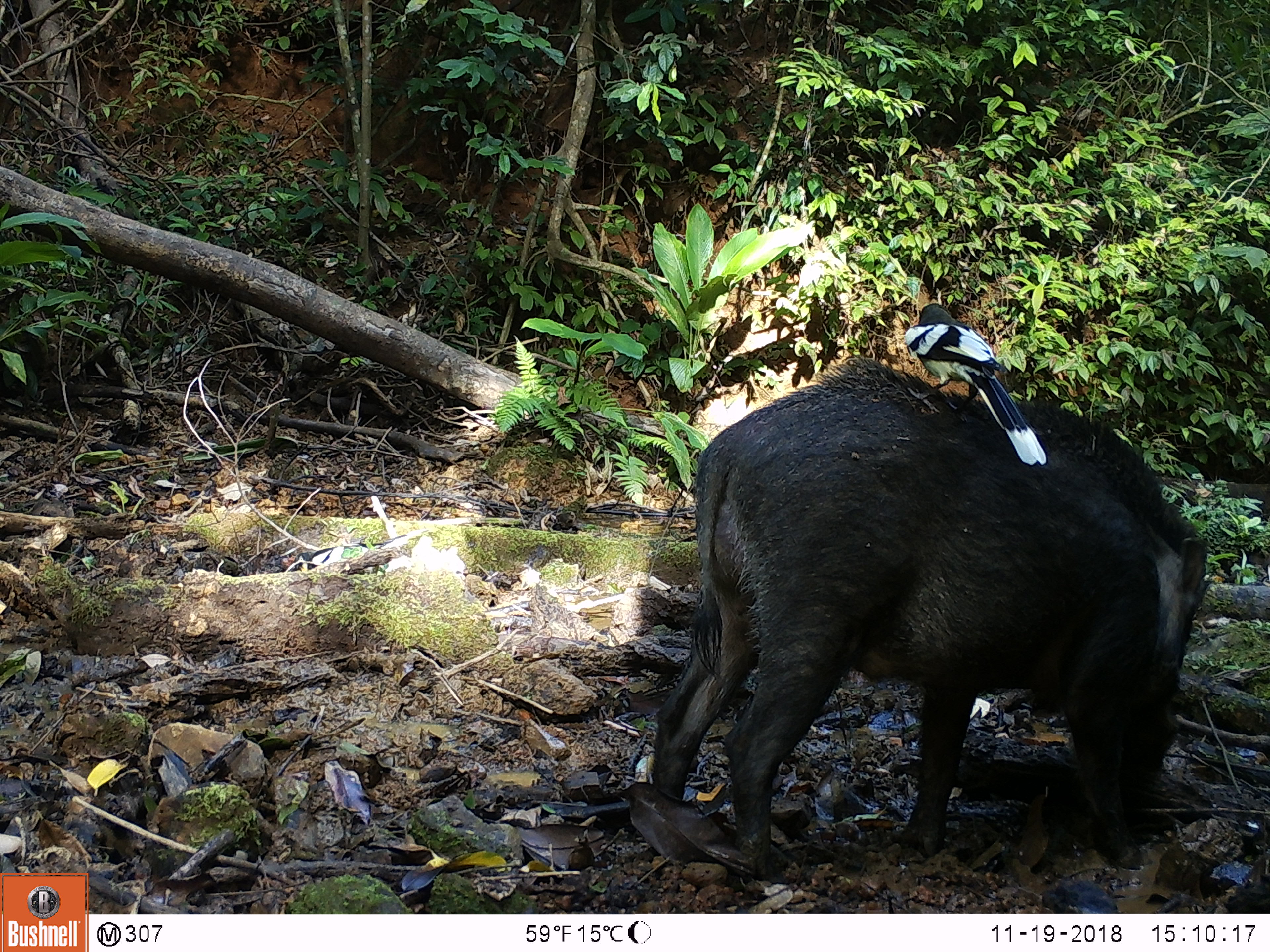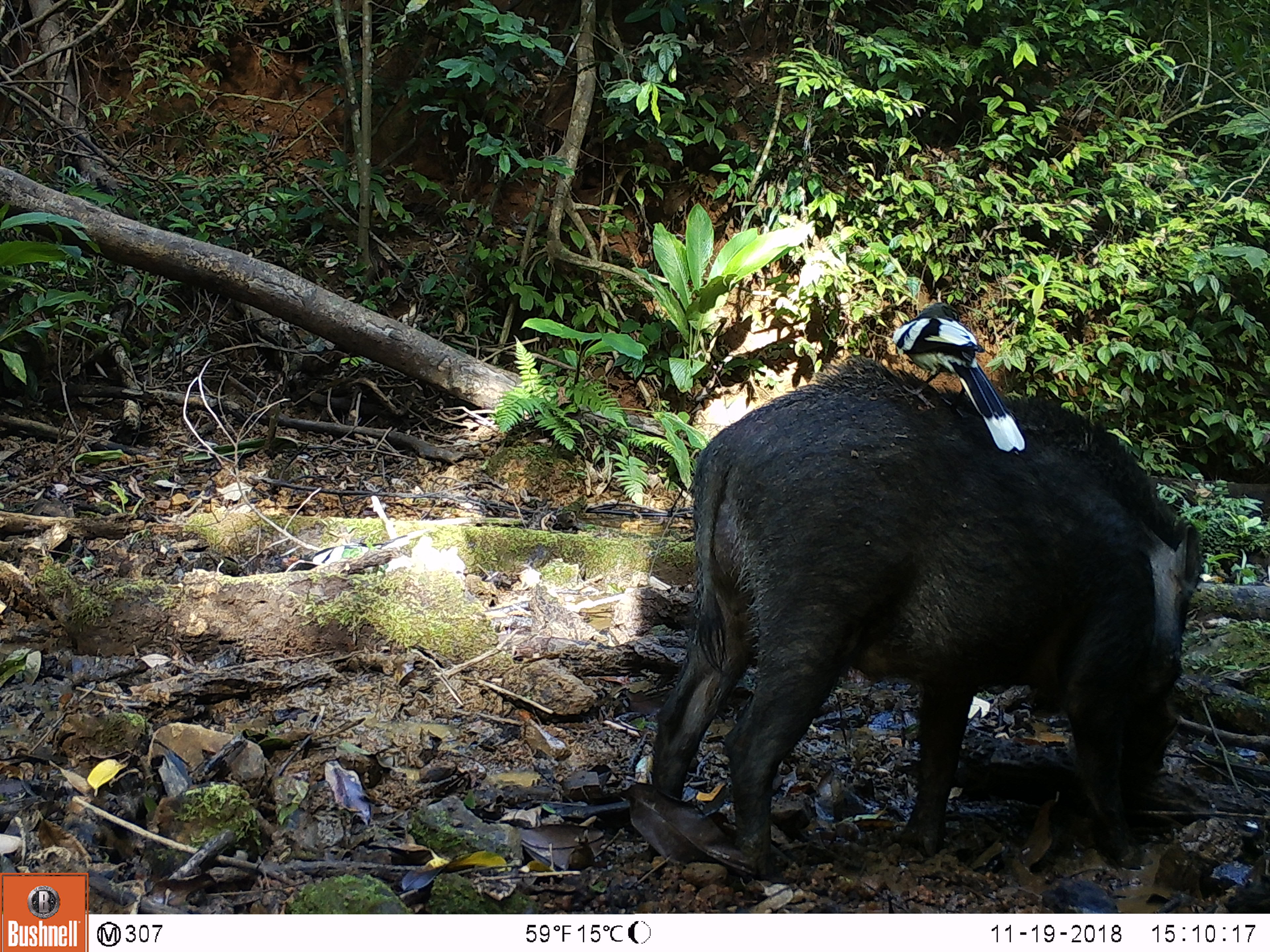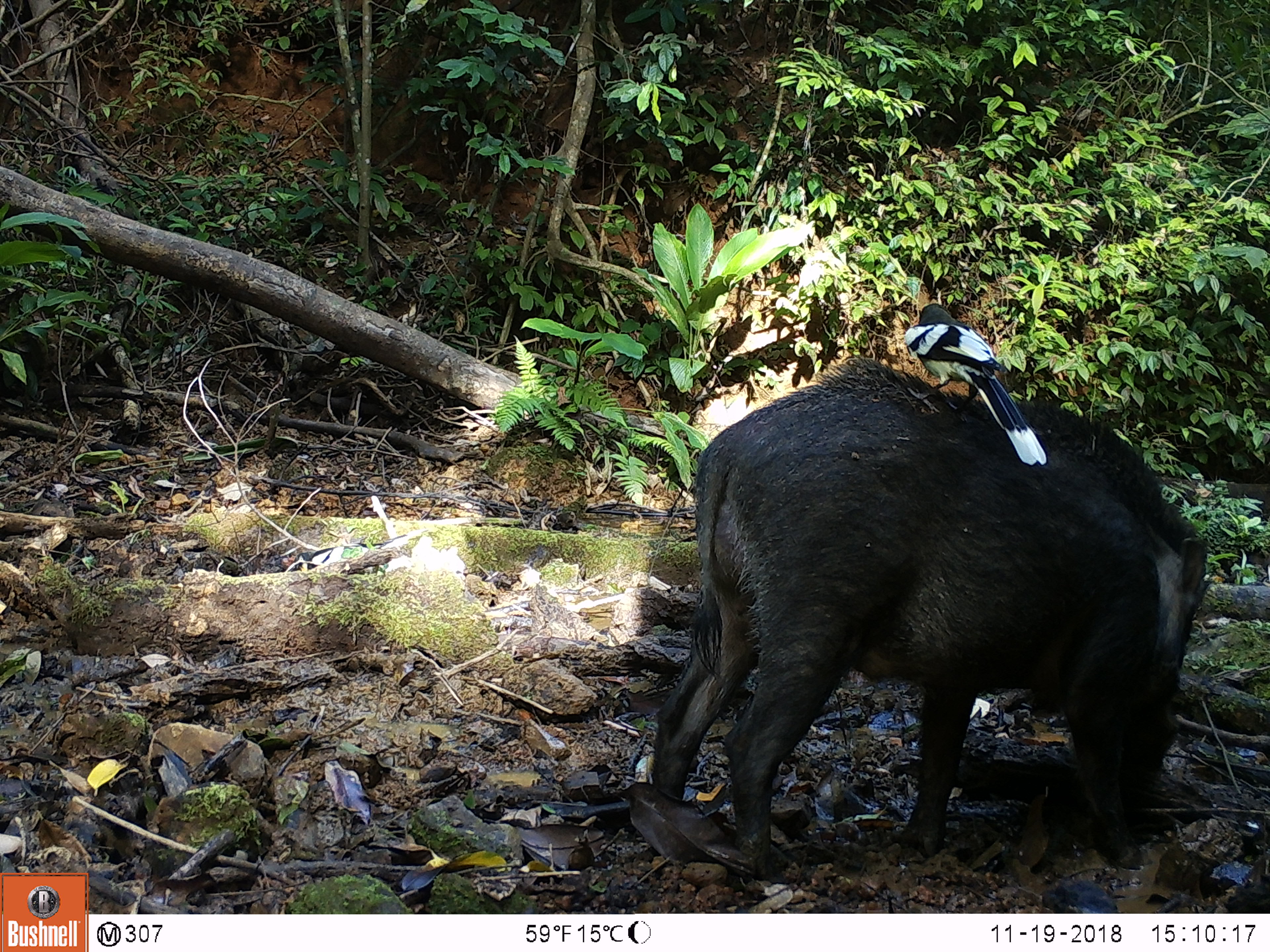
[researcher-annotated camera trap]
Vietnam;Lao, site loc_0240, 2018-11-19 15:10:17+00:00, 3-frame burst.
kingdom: Animalia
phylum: Chordata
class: Aves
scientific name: Aves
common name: bird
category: unidentified bird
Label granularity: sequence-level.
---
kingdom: Animalia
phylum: Chordata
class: Mammalia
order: Artiodactyla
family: Suidae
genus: Sus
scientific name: Sus scrofa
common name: eurasian wild pig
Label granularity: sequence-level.